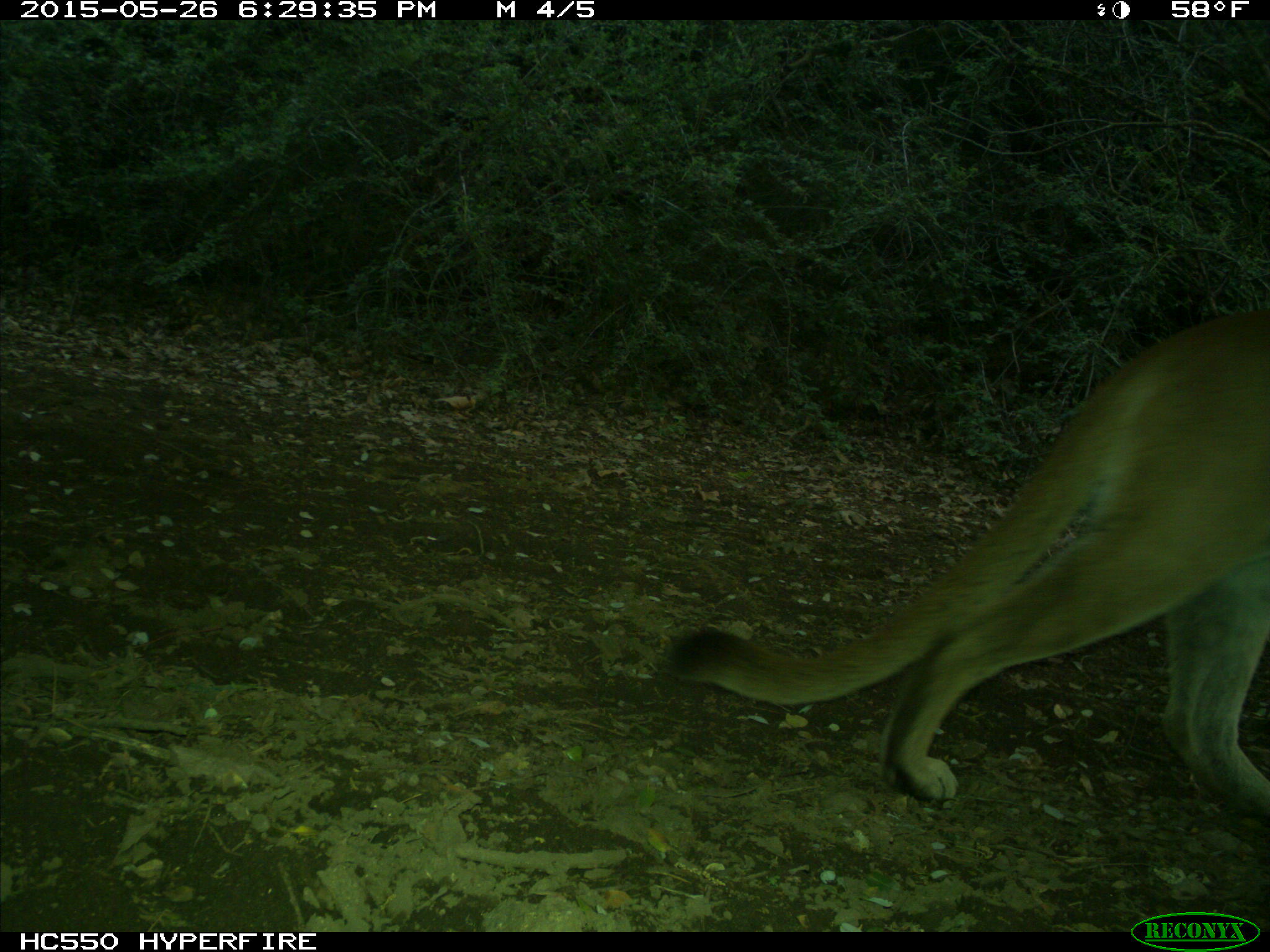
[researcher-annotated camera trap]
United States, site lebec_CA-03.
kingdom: Animalia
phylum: Chordata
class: Mammalia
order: Carnivora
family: Felidae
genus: Puma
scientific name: Puma concolor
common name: mountain lion